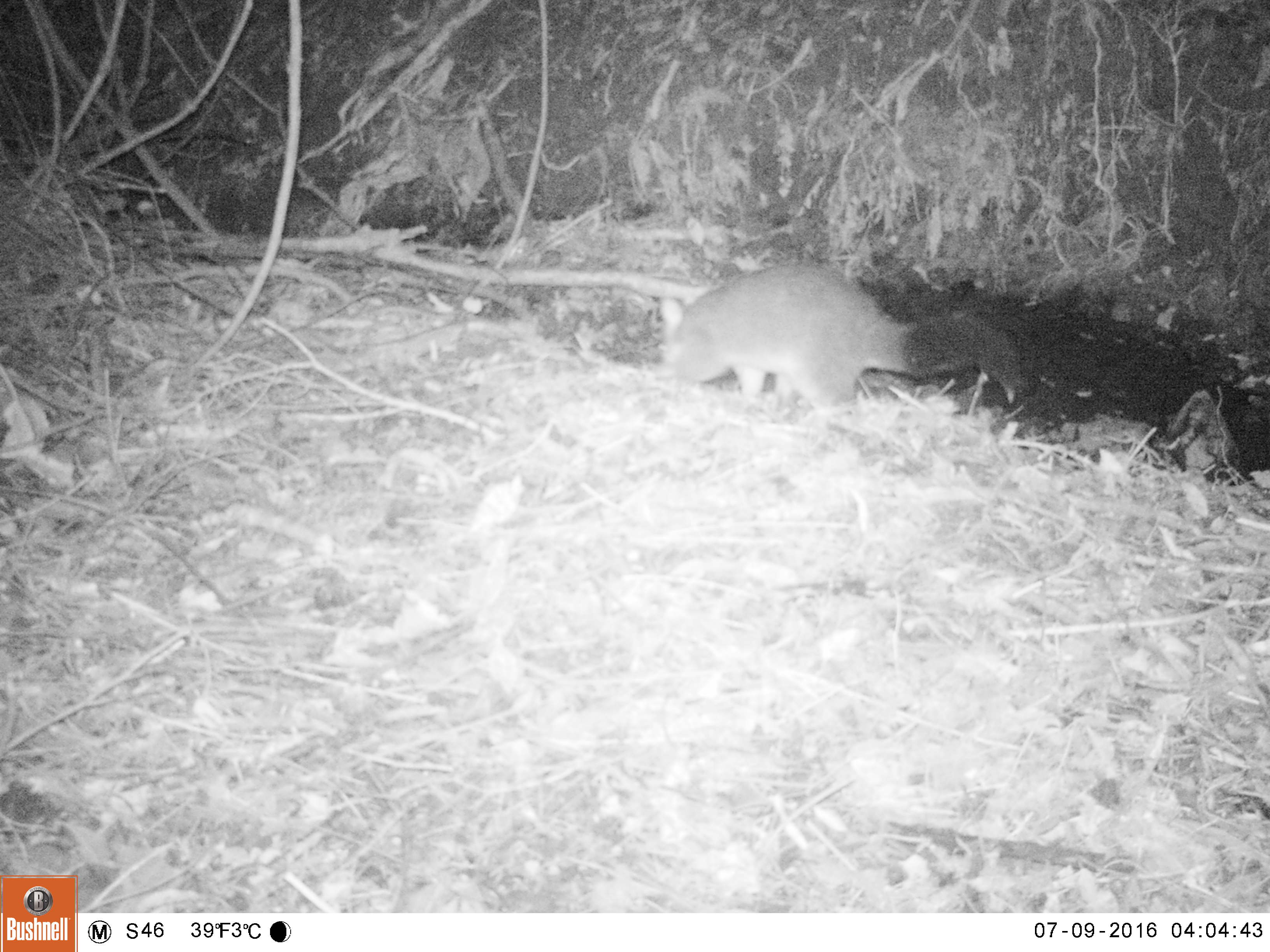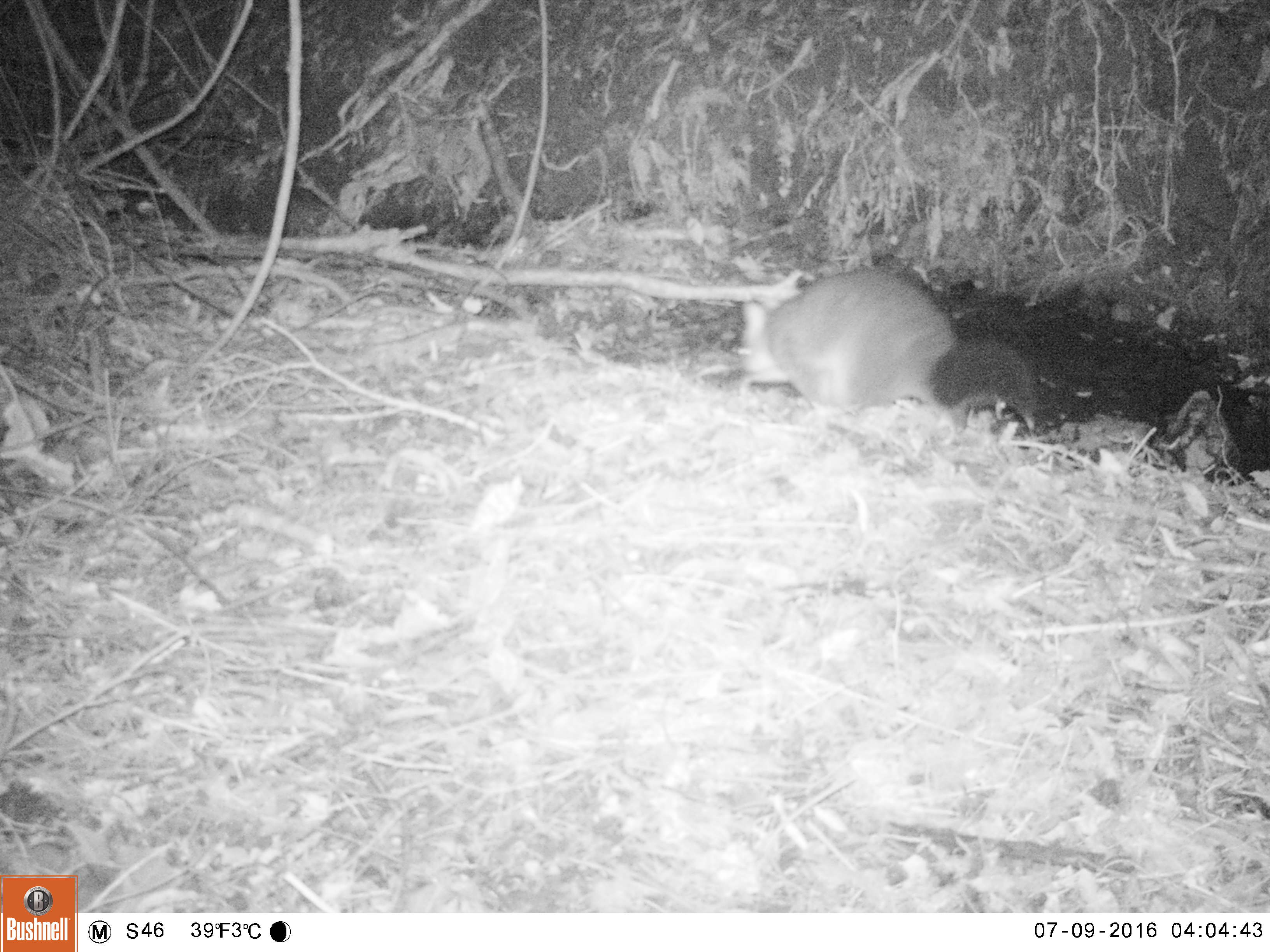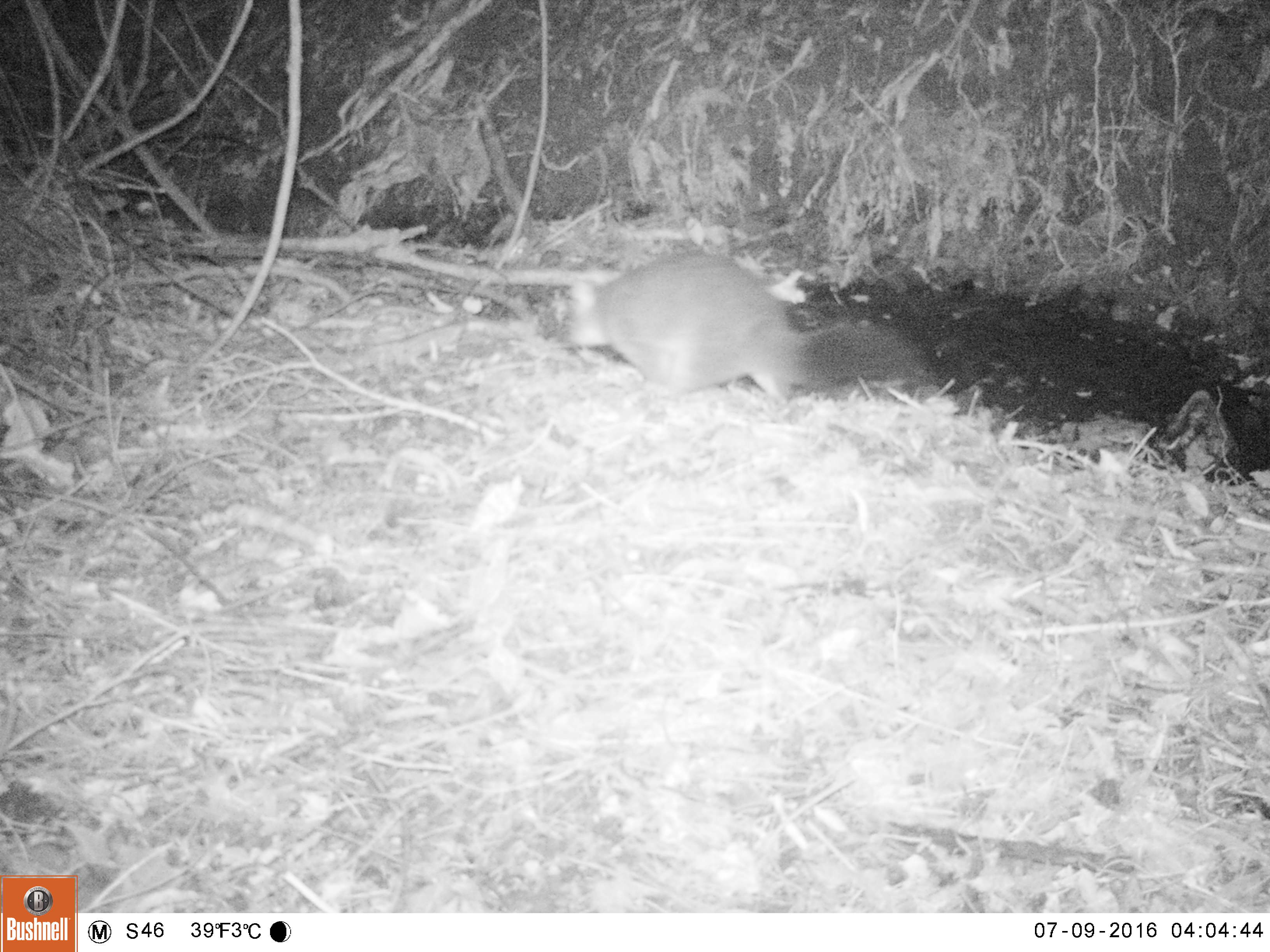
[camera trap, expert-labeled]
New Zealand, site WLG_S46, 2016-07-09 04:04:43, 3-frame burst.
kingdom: Animalia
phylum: Chordata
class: Mammalia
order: Diprotodontia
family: Phalangeridae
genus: Trichosurus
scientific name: Trichosurus vulpecula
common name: common brushtail possum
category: possum